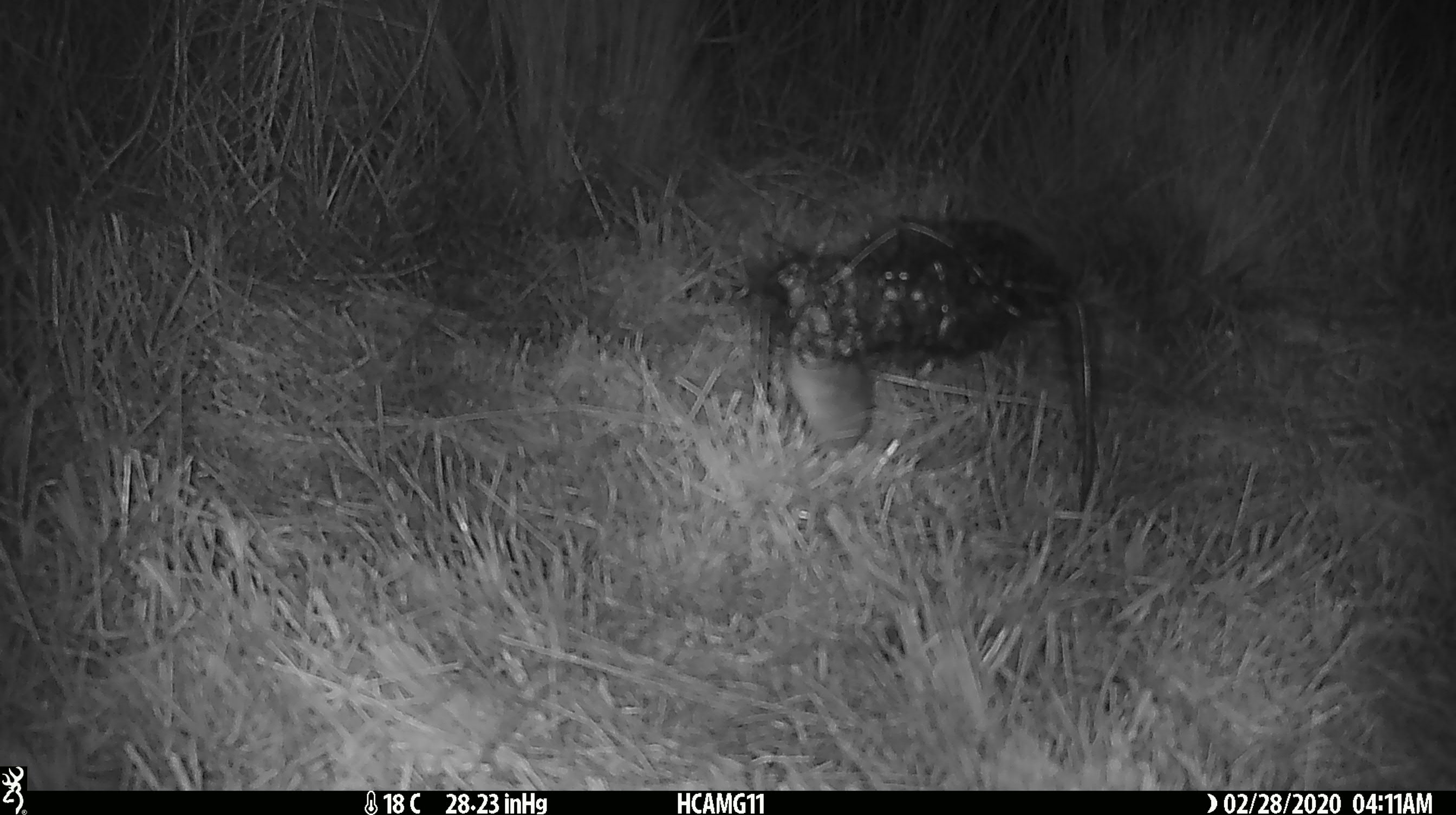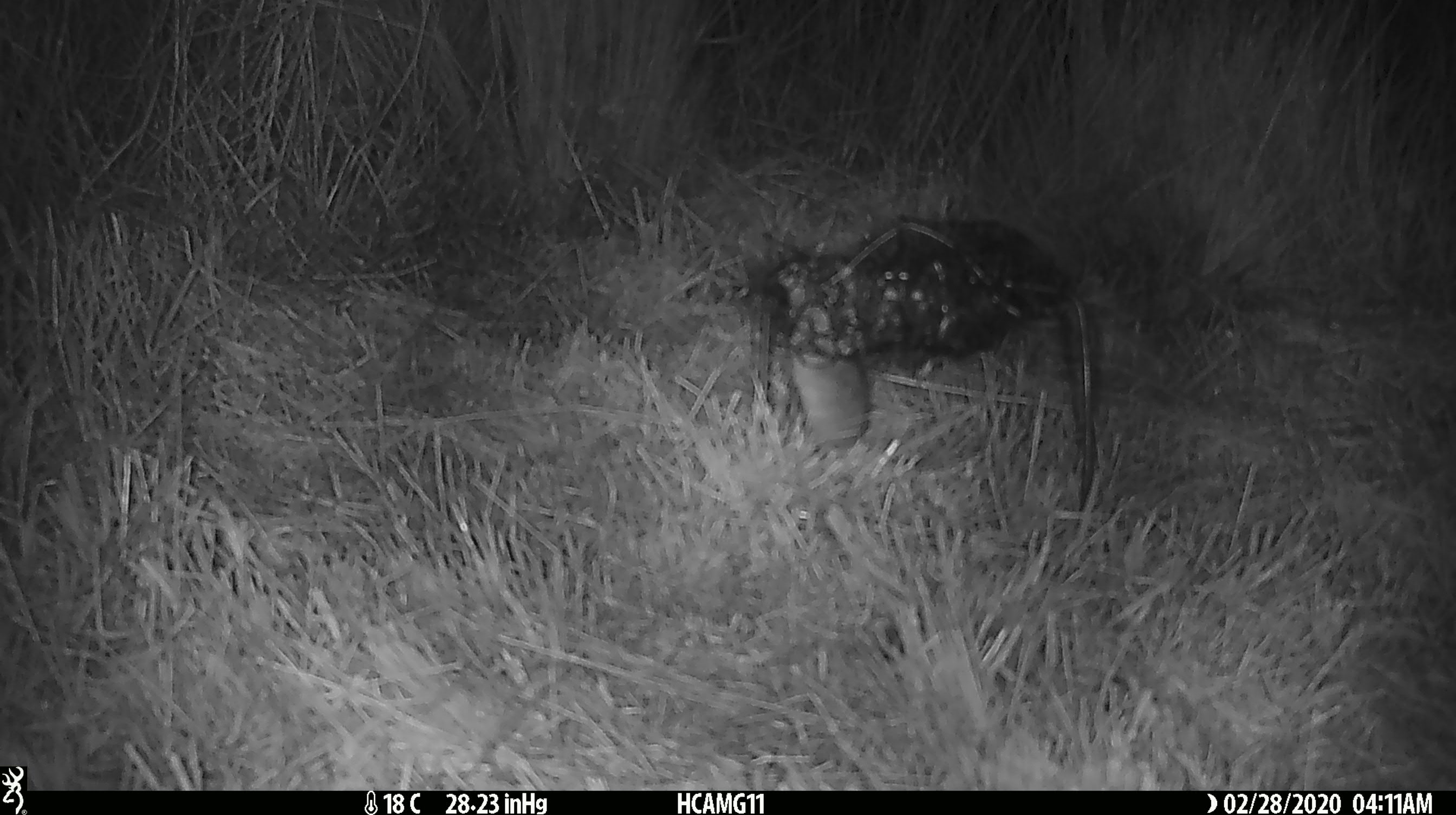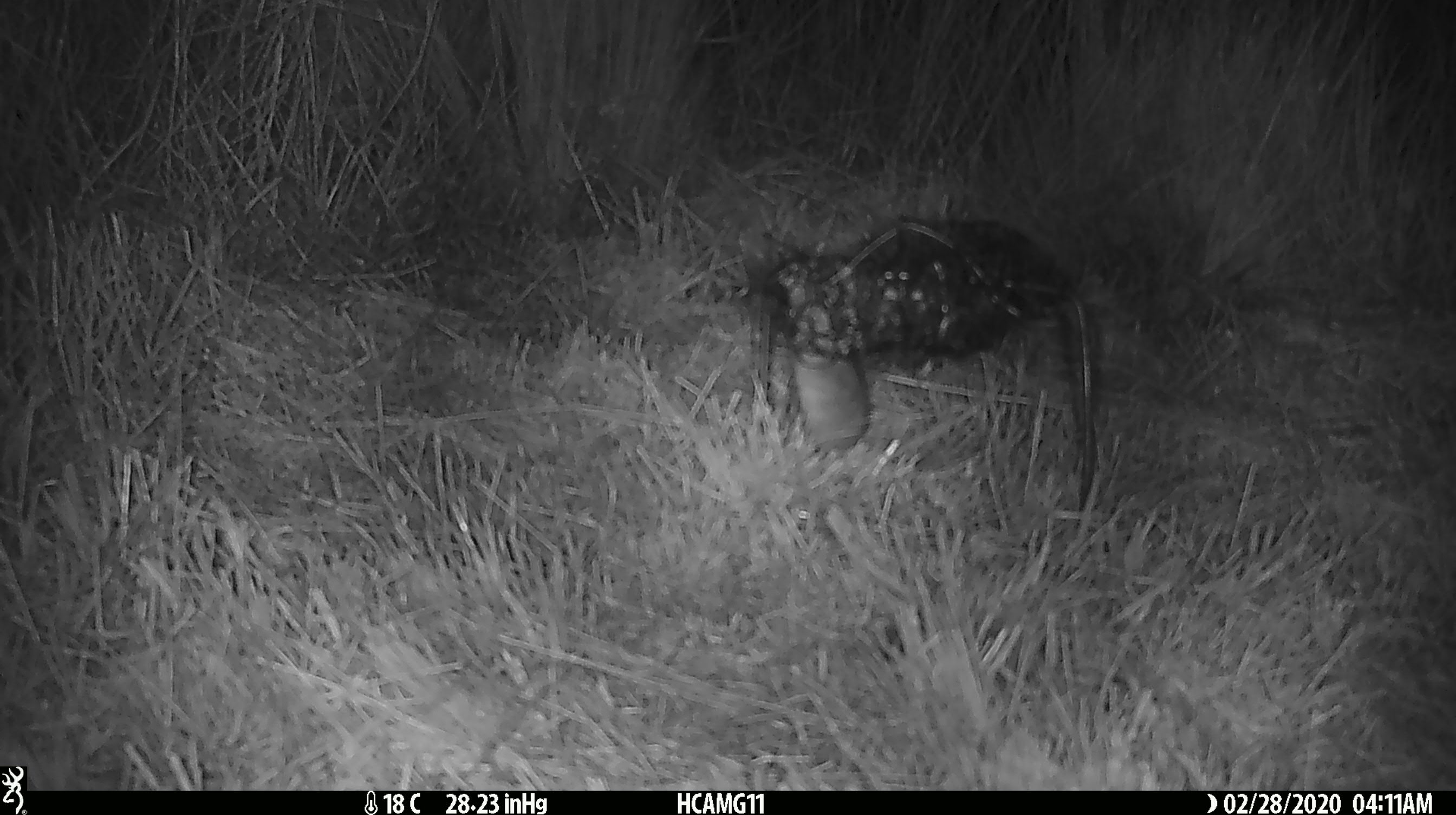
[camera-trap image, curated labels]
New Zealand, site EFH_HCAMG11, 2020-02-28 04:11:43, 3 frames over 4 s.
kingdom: Animalia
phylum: Chordata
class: Mammalia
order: Rodentia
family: Muridae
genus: Mus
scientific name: Mus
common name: mouse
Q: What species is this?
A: Mouse (Mus).